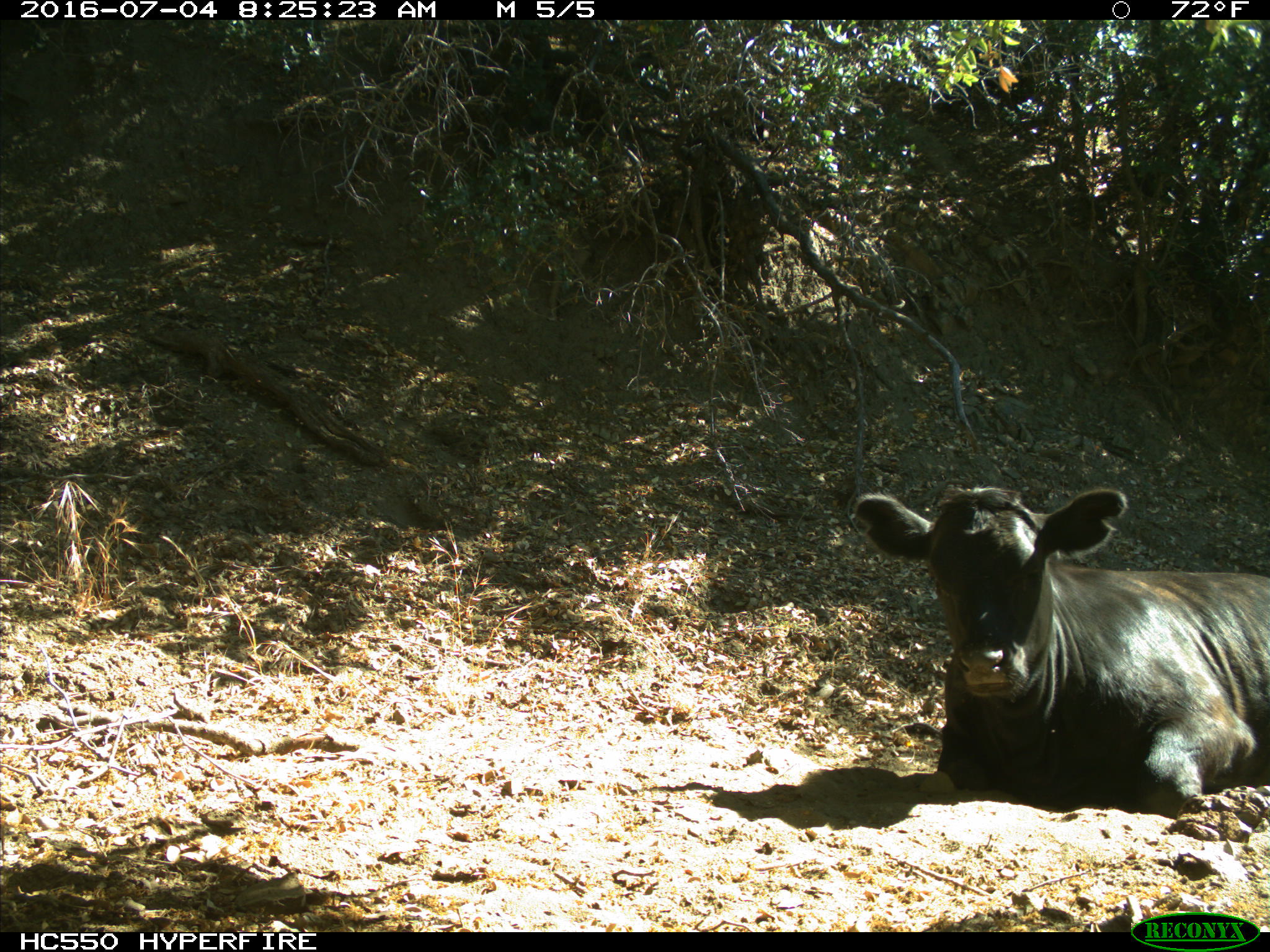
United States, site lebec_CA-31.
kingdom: Animalia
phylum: Chordata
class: Mammalia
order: Artiodactyla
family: Bovidae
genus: Bos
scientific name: Bos taurus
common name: domestic cow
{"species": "Bos taurus (domestic cow)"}